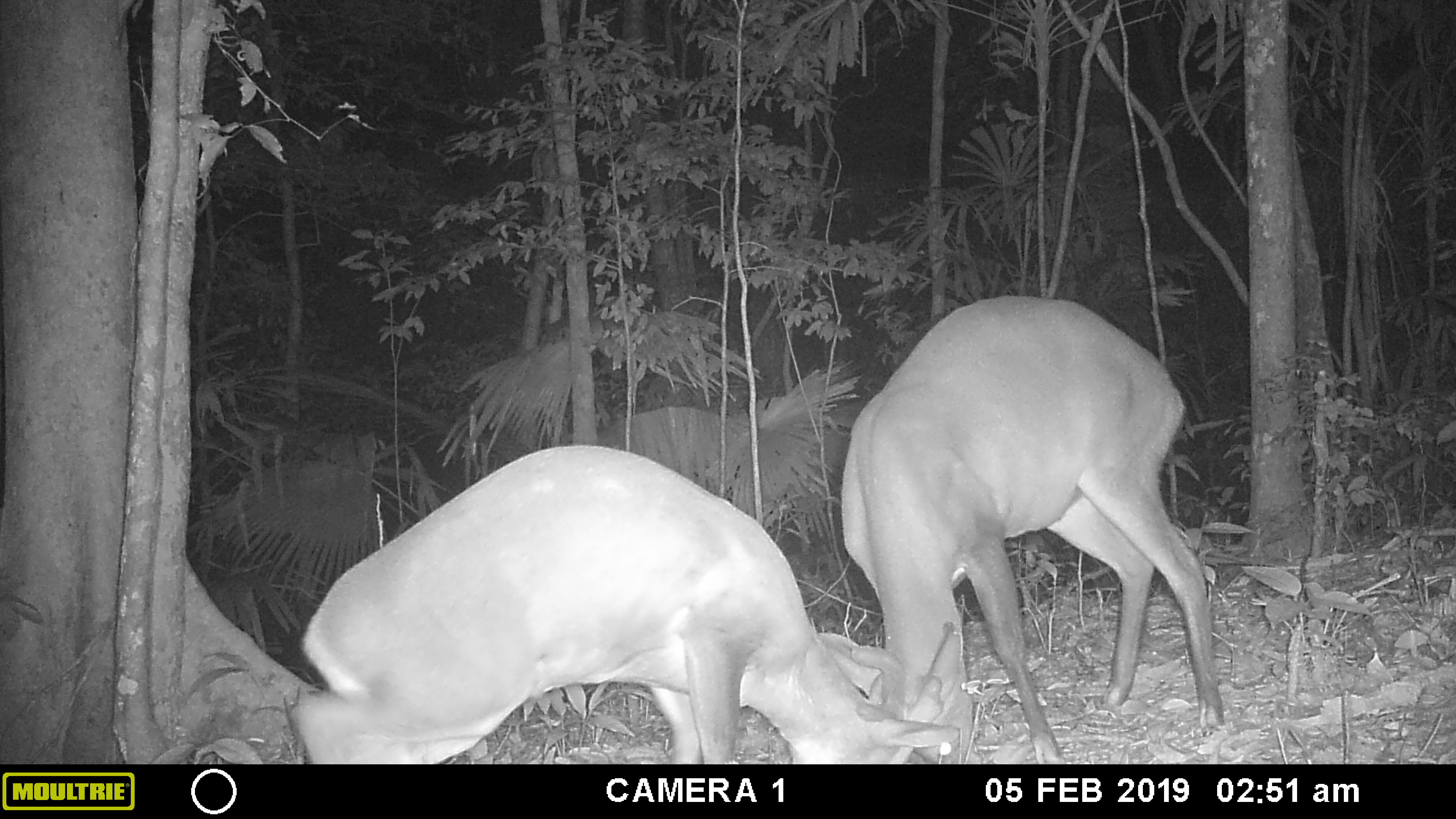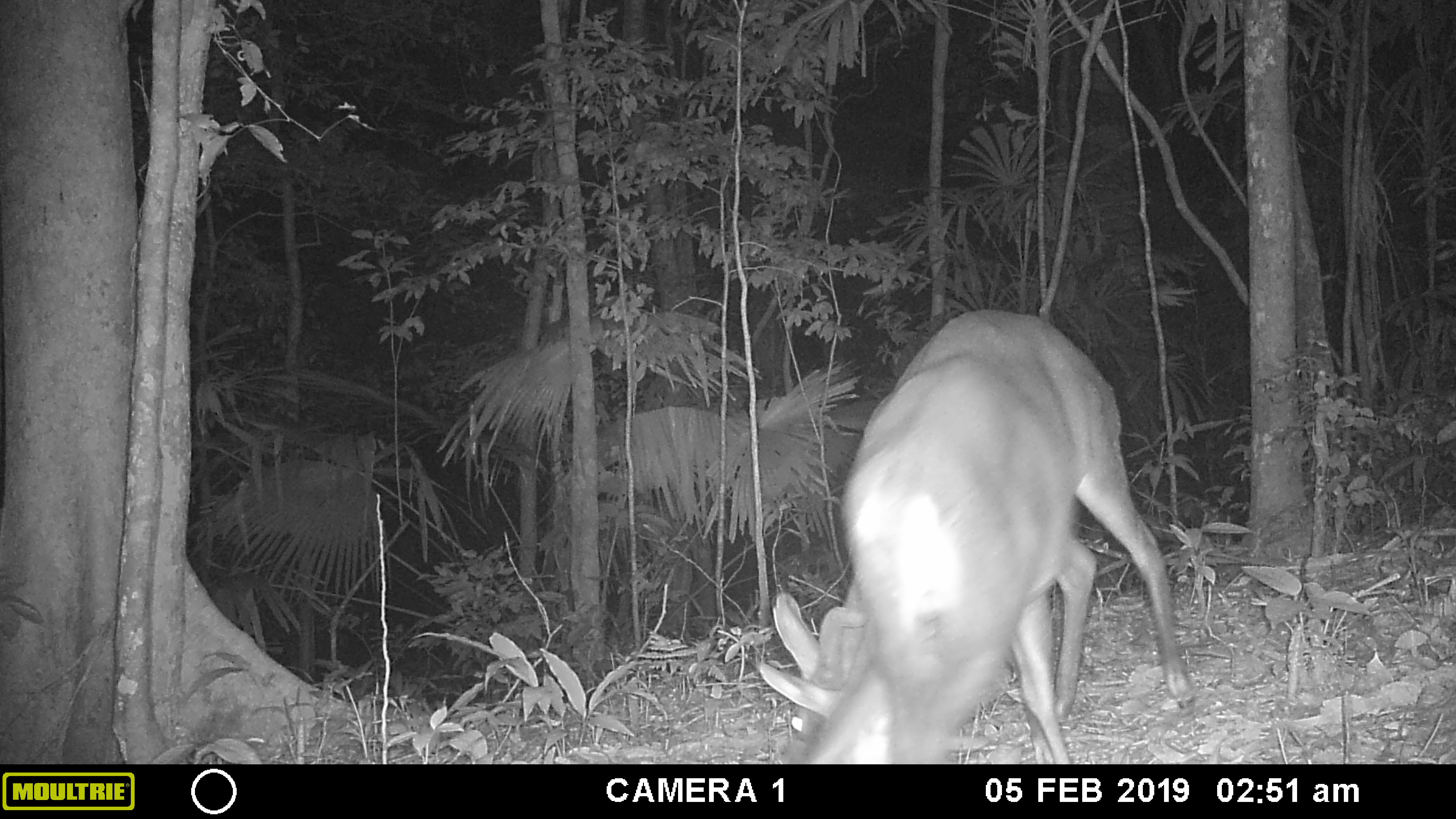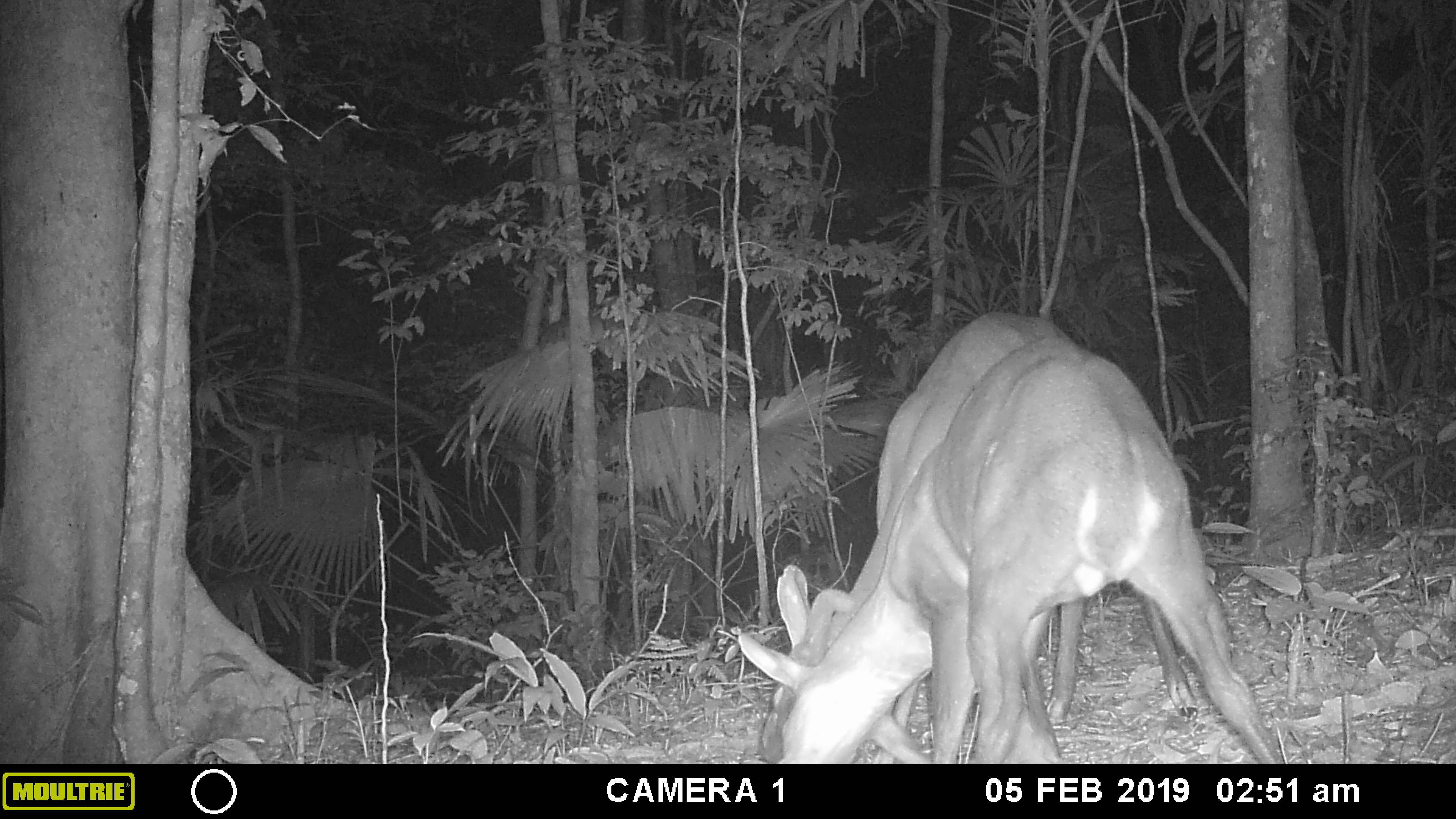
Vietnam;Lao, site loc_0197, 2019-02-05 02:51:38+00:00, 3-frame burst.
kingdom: Animalia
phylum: Chordata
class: Mammalia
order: Artiodactyla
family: Cervidae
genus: Muntiacus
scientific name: Muntiacus vuquangensis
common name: large-antlered muntjac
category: large antlered muntjac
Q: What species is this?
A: Large antlered muntjac (large-antlered muntjac) (Muntiacus vuquangensis).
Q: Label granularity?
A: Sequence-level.